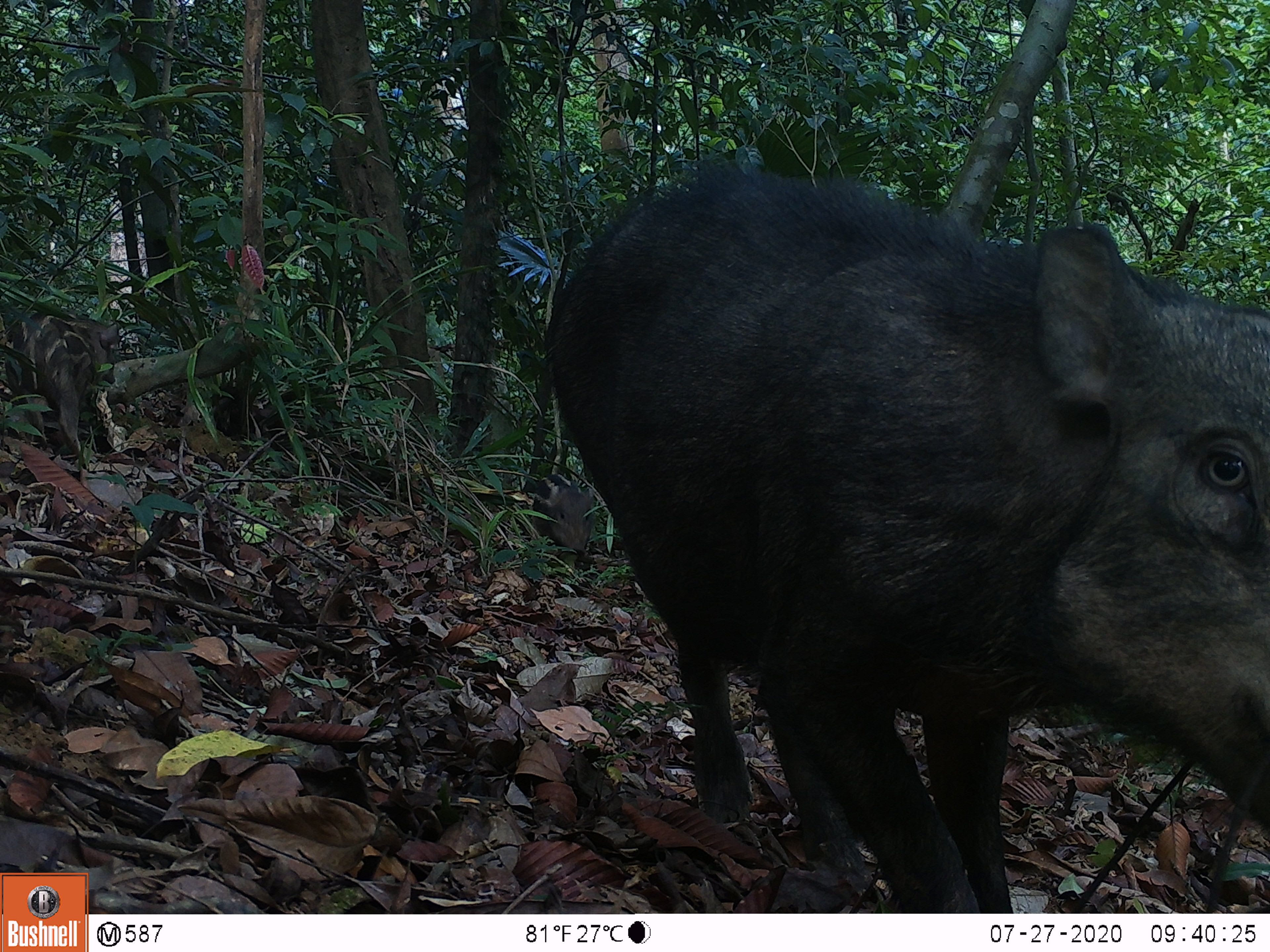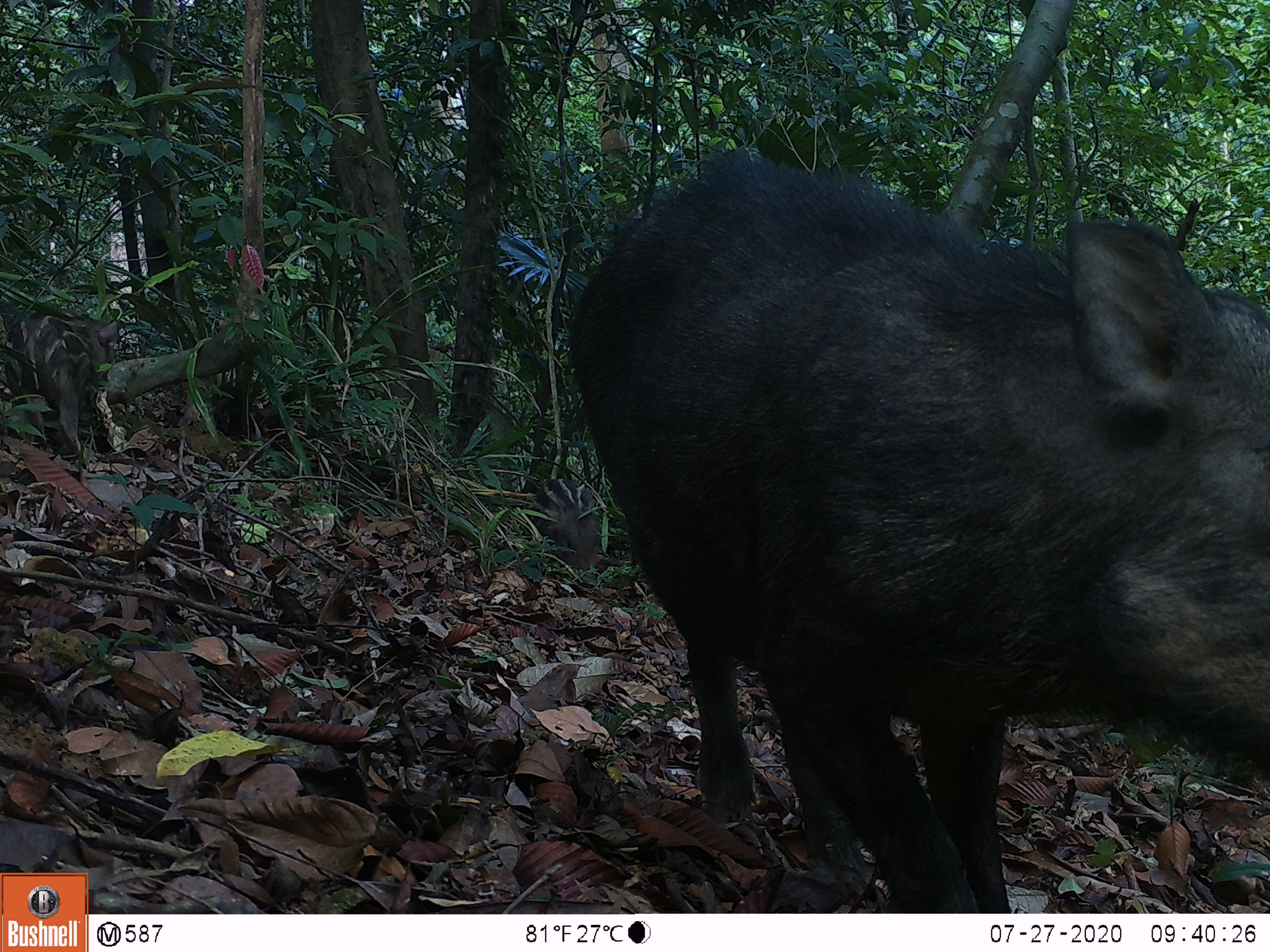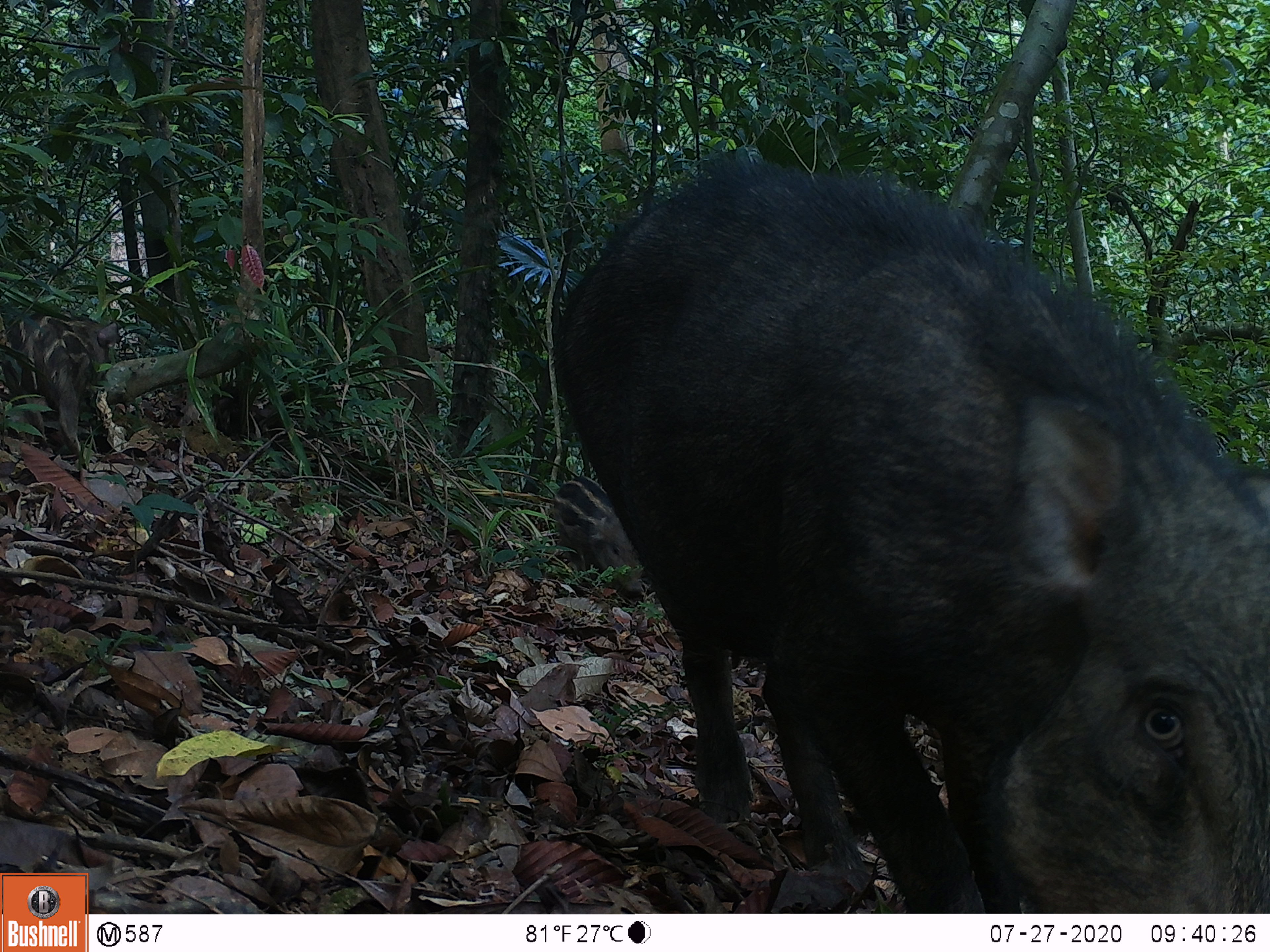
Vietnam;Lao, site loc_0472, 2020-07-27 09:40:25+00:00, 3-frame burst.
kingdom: Animalia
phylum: Chordata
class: Mammalia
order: Artiodactyla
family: Suidae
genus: Sus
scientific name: Sus scrofa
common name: eurasian wild pig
Eurasian wild pig (Sus scrofa). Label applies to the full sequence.